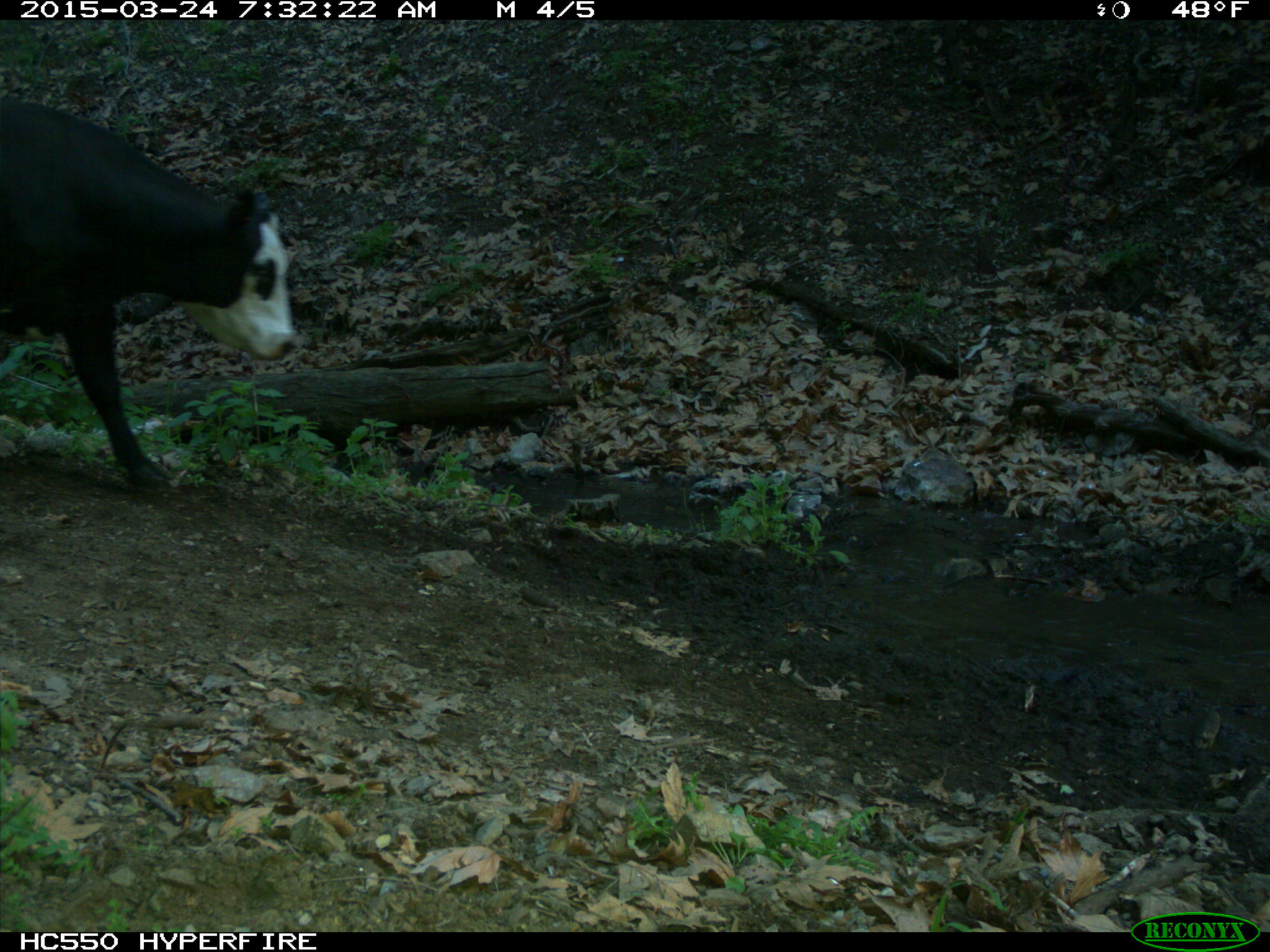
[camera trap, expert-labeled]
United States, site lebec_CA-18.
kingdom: Animalia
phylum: Chordata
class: Mammalia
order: Artiodactyla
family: Bovidae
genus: Bos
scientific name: Bos taurus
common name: domestic cow